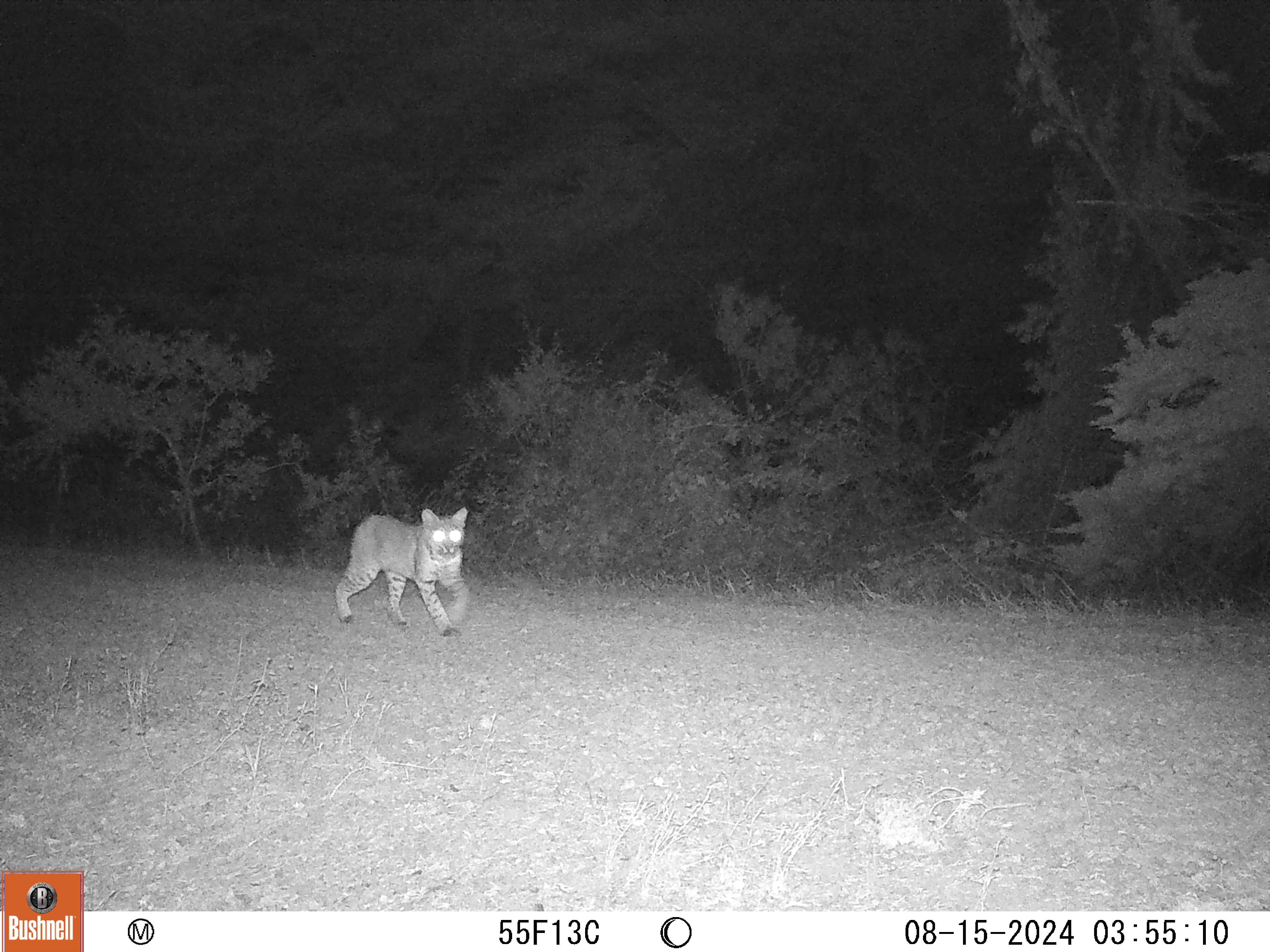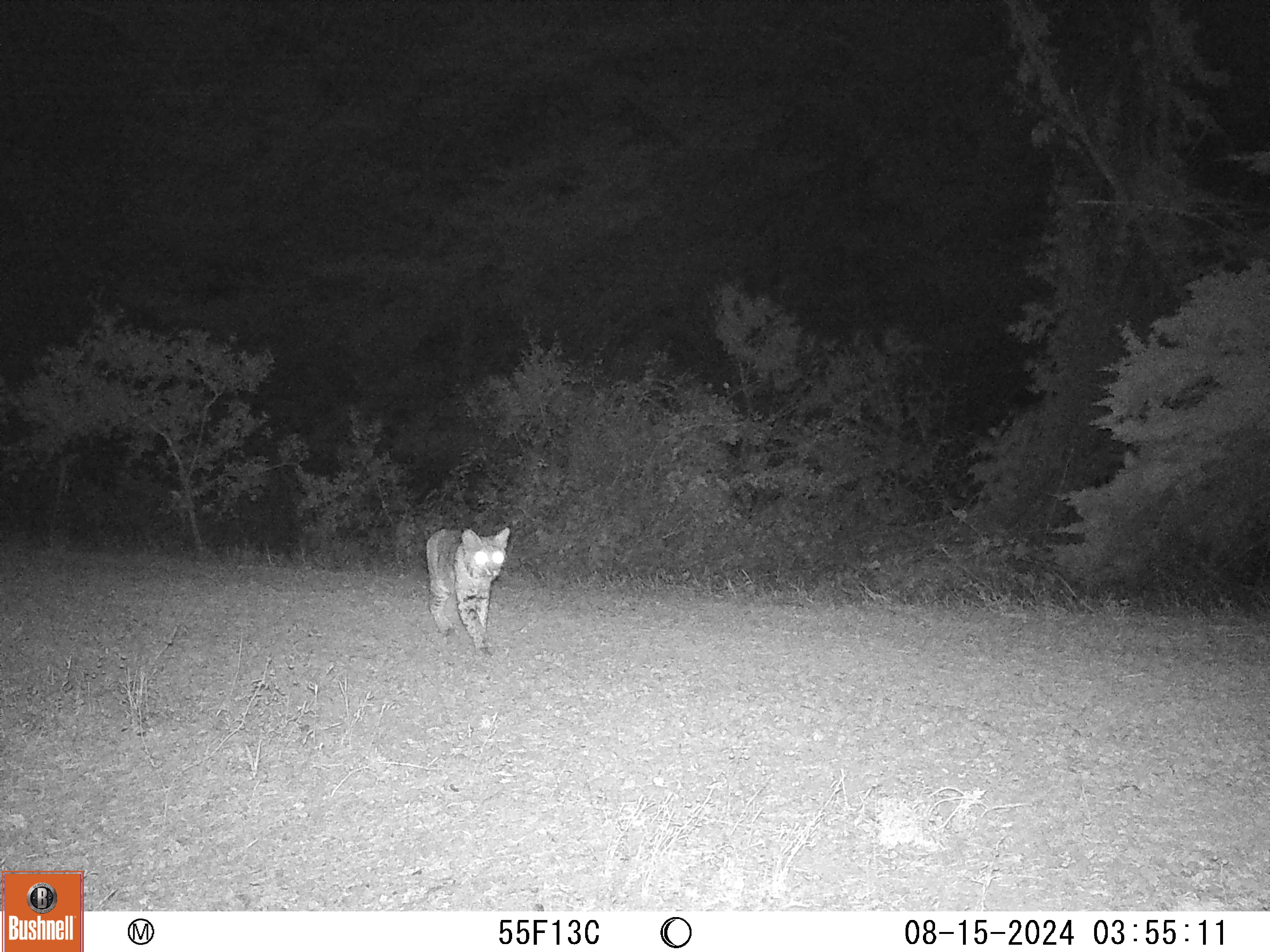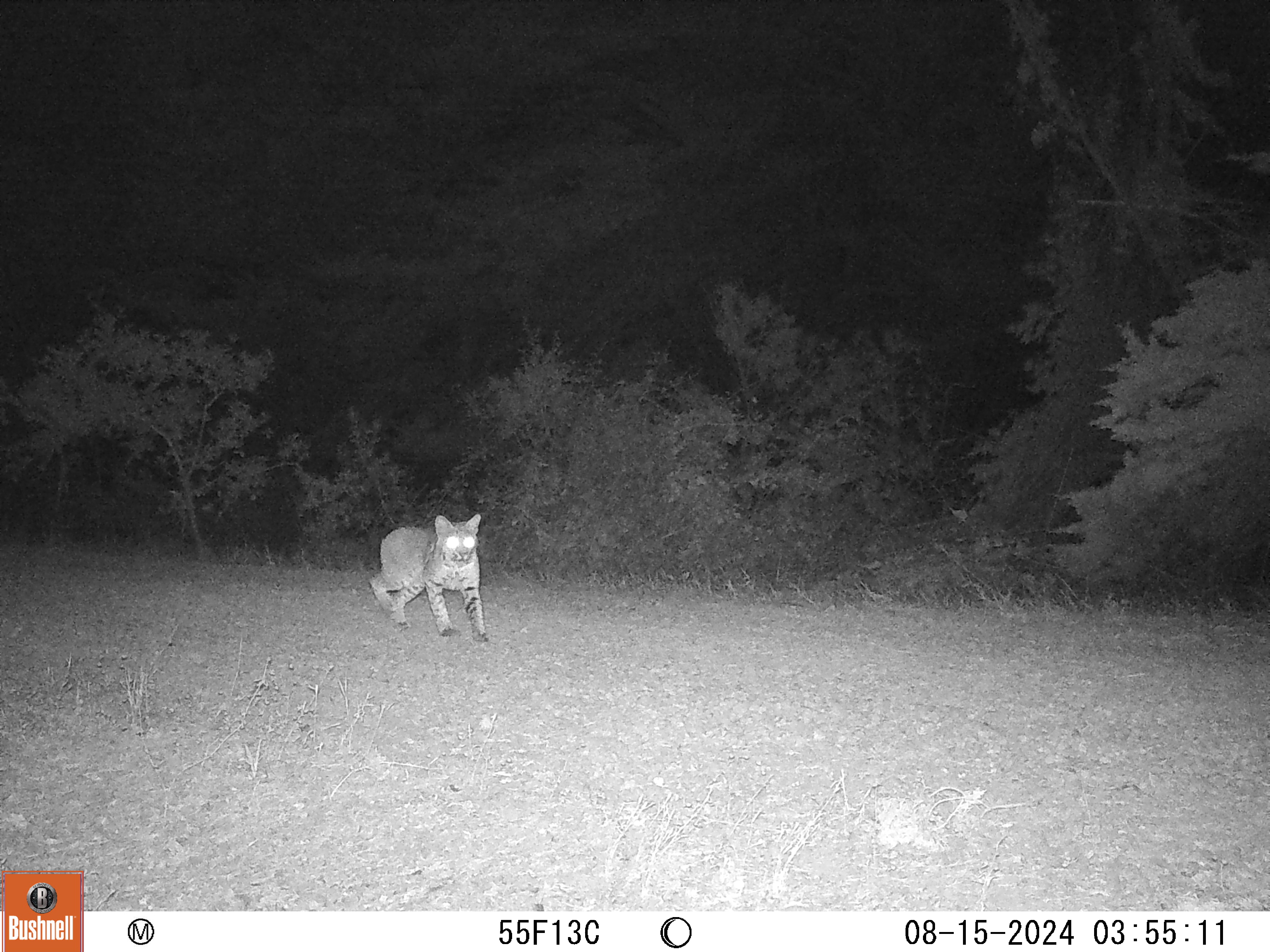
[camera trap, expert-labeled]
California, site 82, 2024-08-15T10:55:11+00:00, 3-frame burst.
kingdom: Animalia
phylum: Chordata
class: Mammalia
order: Carnivora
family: Felidae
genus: Lynx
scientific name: Lynx rufus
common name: bobcat